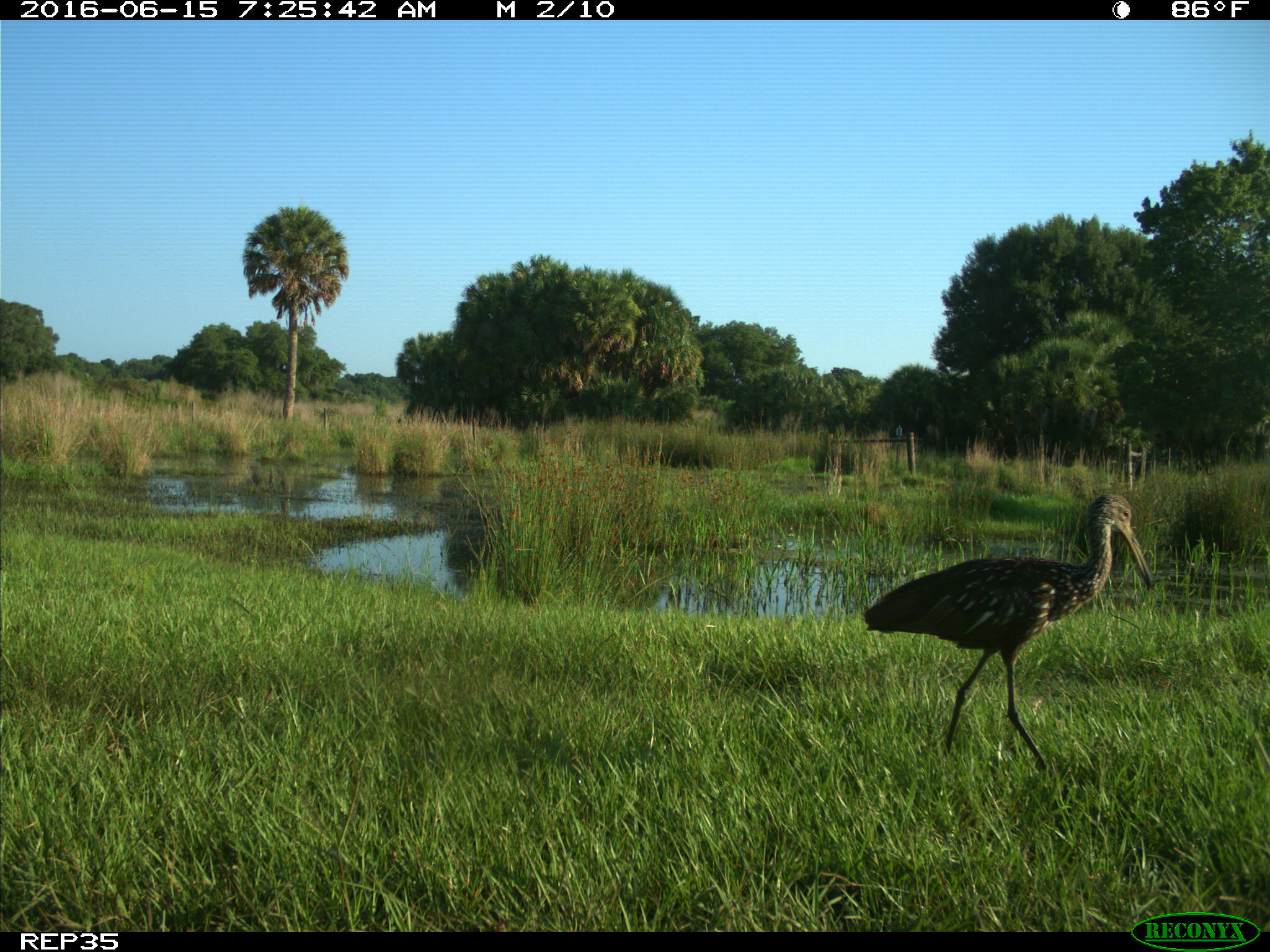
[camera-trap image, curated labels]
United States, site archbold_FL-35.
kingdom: Animalia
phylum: Chordata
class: Aves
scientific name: Aves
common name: birds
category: unidentified bird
Unidentified bird (birds) (Aves).